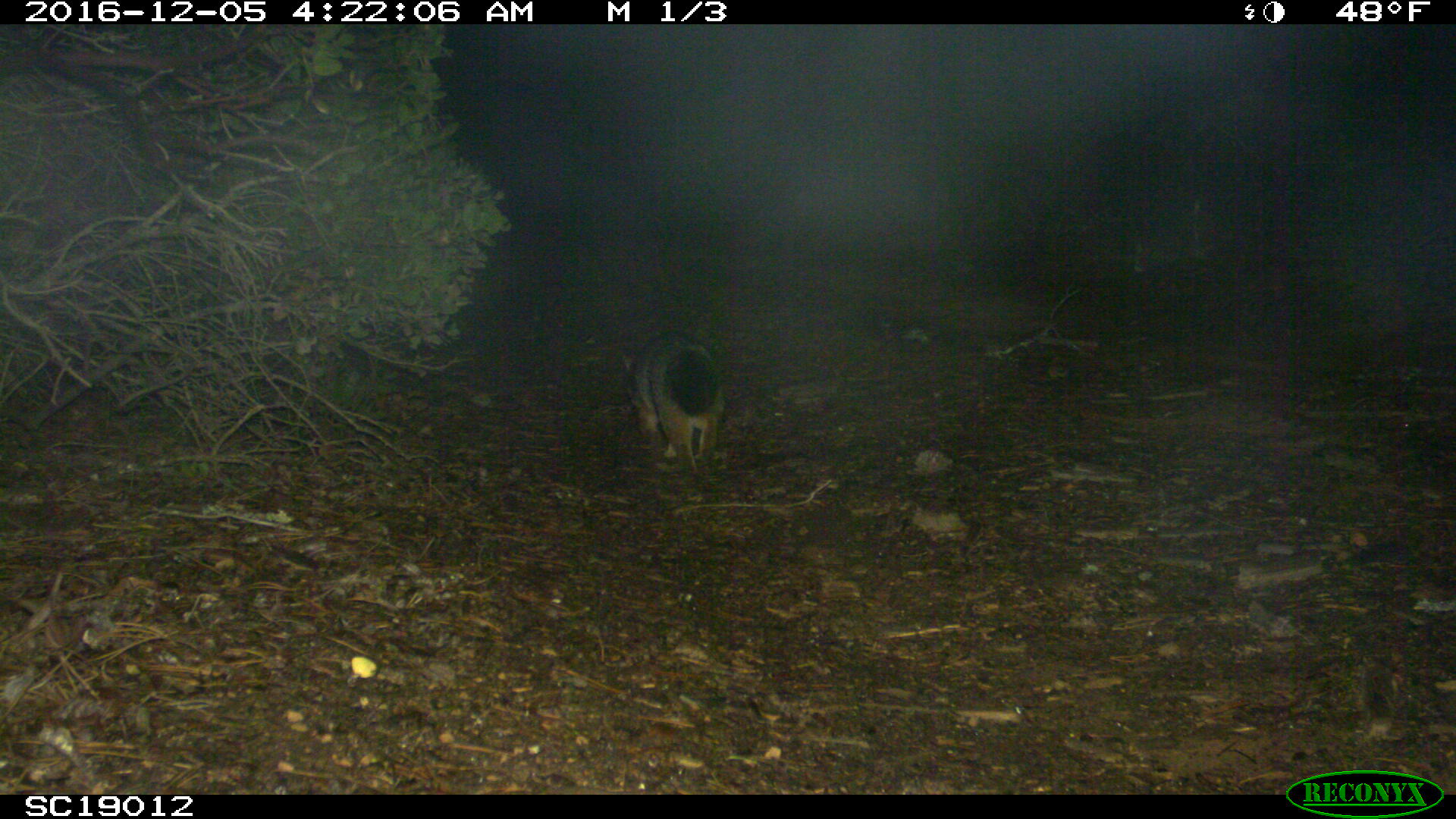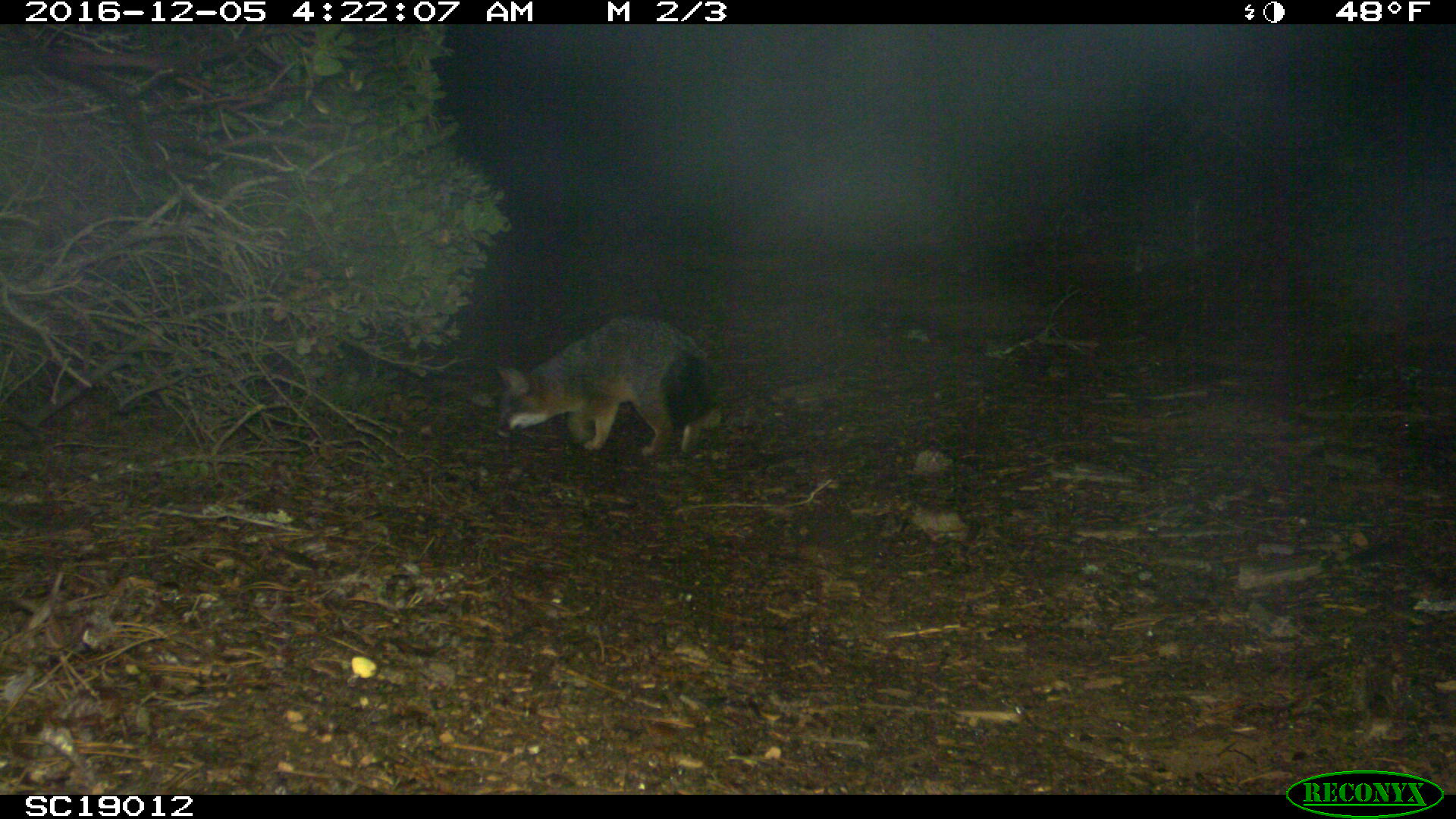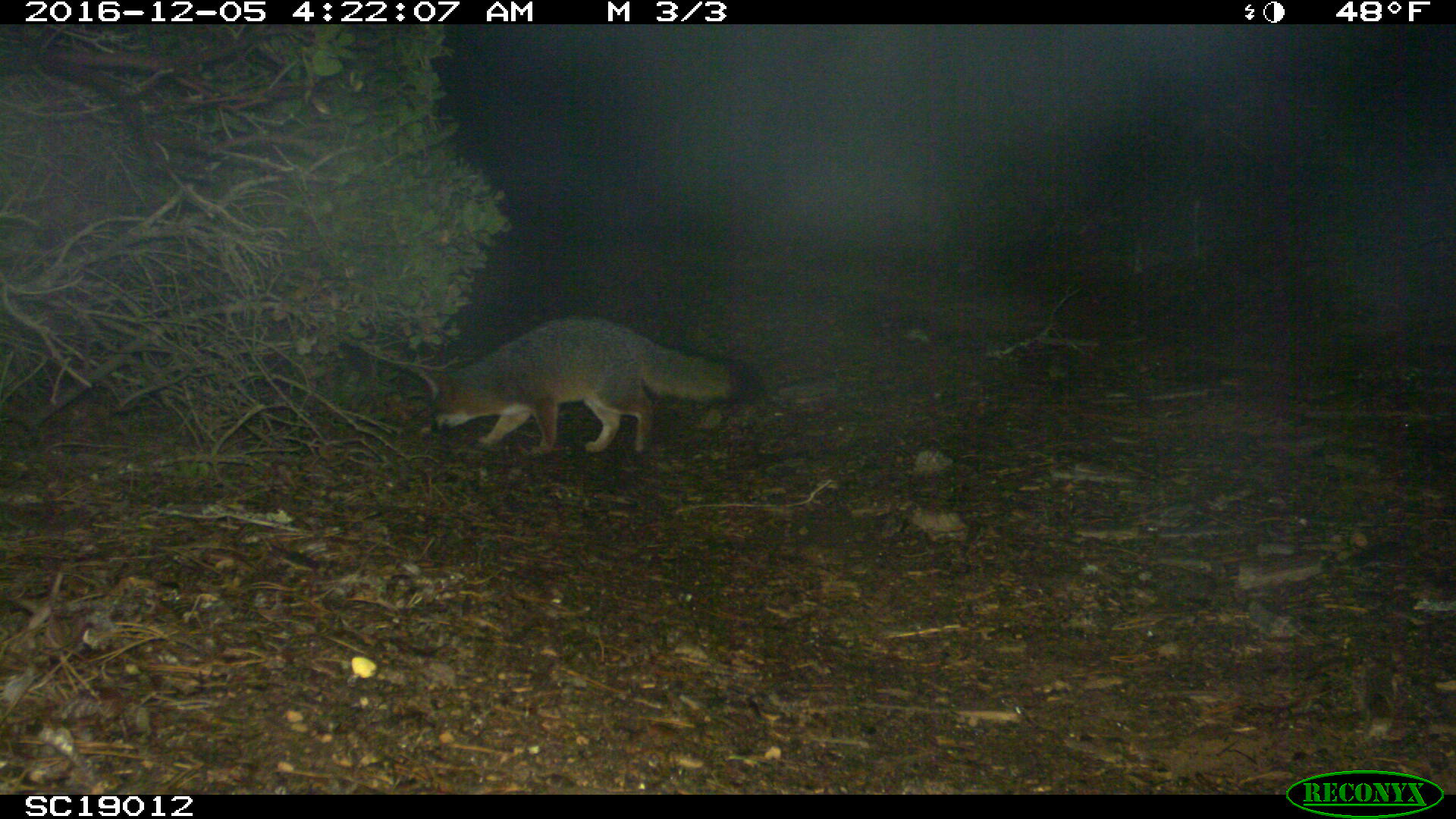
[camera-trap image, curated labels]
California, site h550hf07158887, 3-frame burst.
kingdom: Animalia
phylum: Chordata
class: Mammalia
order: Carnivora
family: Canidae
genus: Urocyon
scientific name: Urocyon littoralis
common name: island fox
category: fox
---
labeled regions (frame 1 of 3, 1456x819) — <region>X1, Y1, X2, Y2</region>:
fox: <region>619, 331, 725, 477</region>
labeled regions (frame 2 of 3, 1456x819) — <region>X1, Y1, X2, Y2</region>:
fox: <region>493, 312, 724, 458</region>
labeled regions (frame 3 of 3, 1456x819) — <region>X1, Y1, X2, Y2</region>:
fox: <region>416, 314, 766, 454</region>